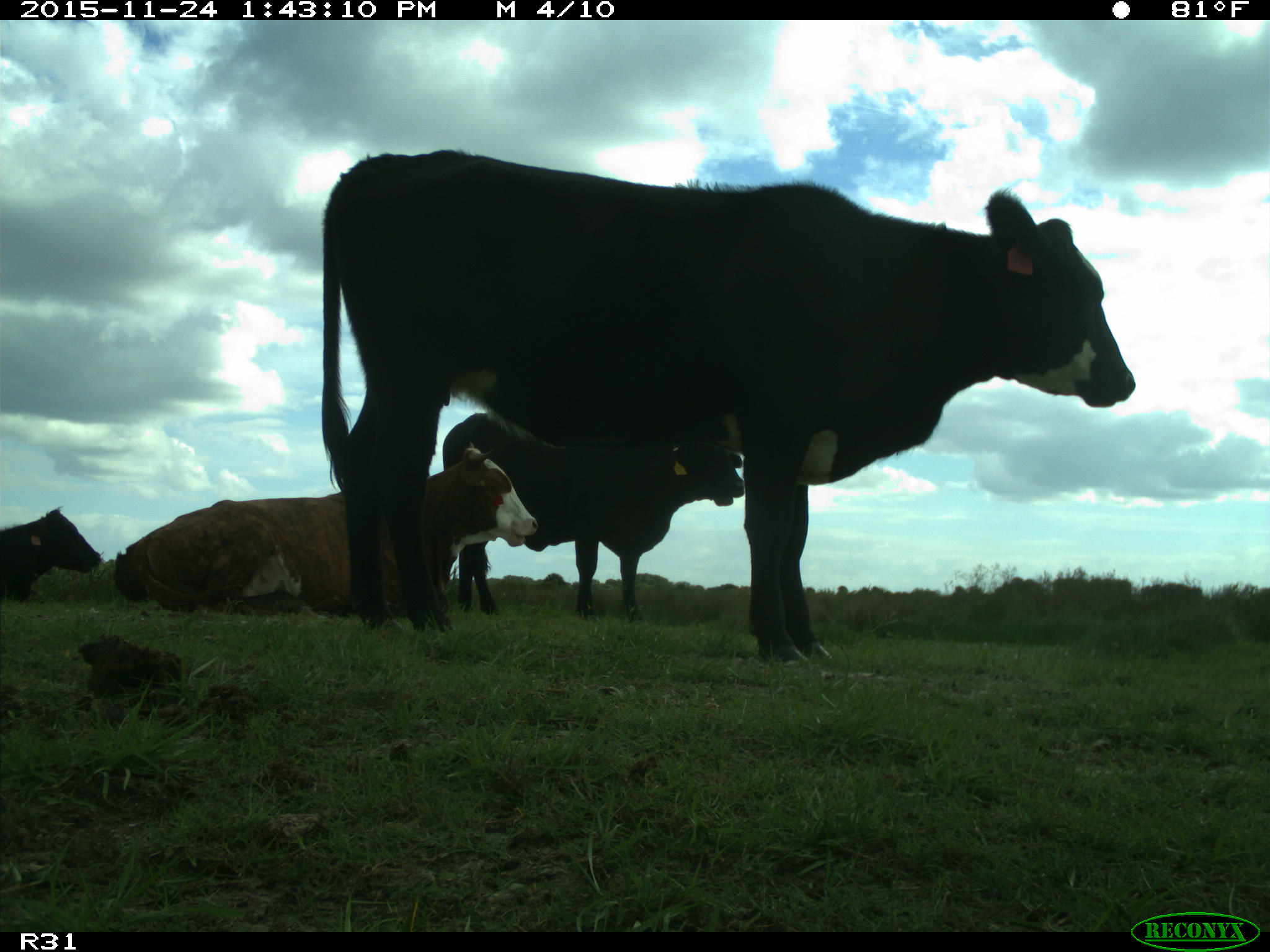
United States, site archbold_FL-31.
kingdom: Animalia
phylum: Chordata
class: Mammalia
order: Artiodactyla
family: Bovidae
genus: Bos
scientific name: Bos taurus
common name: domestic cow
Bos taurus (domestic cow).